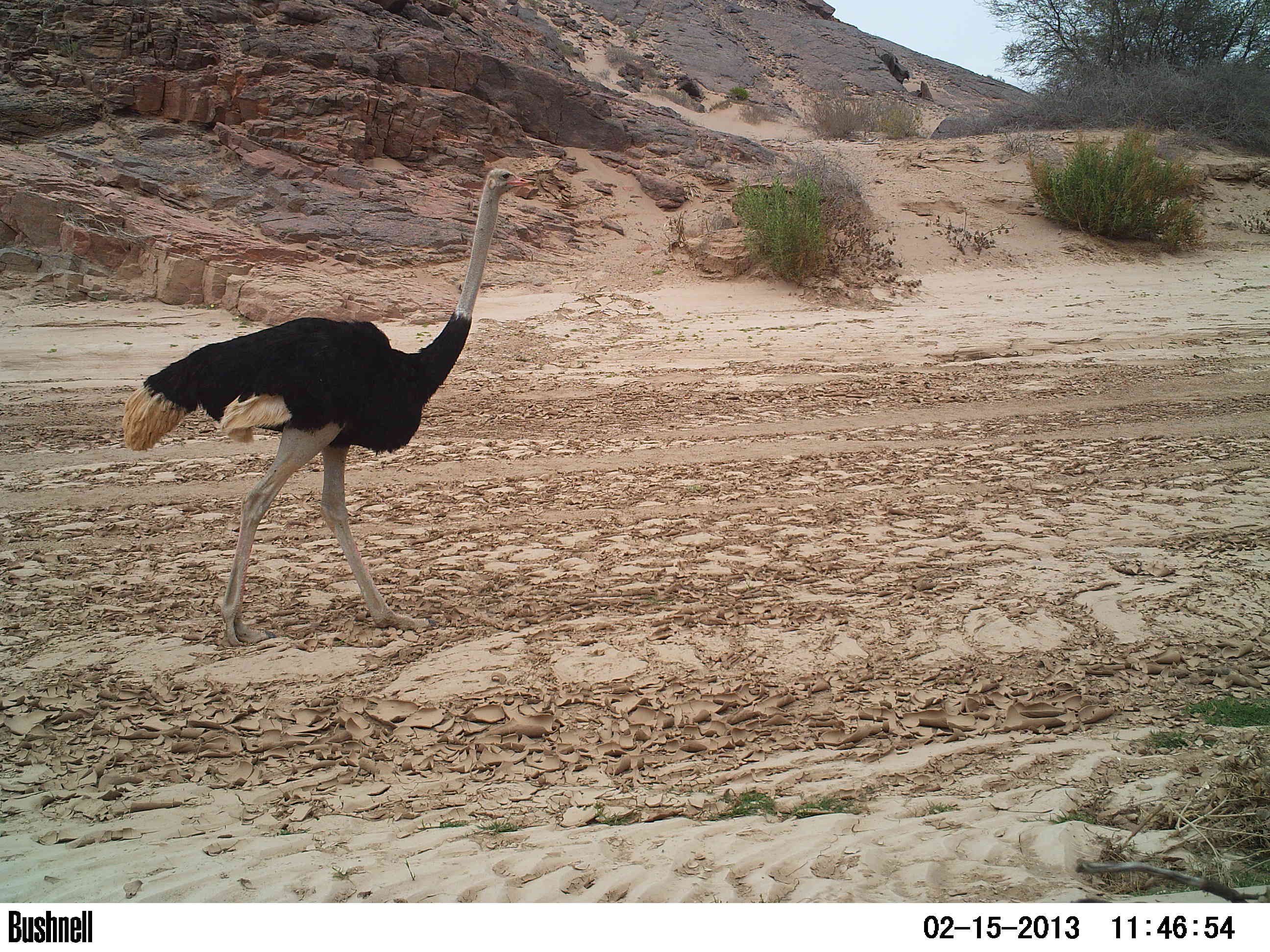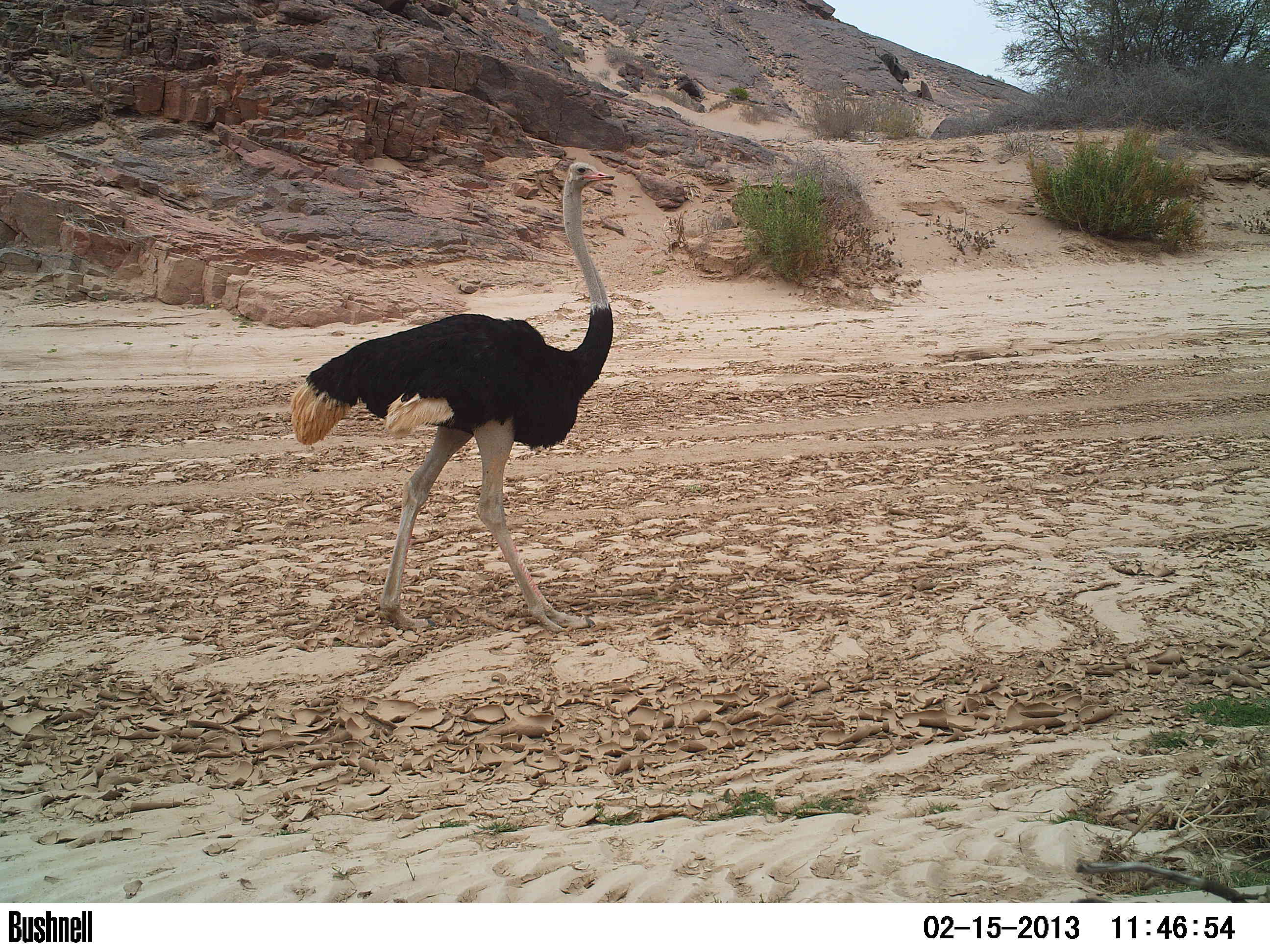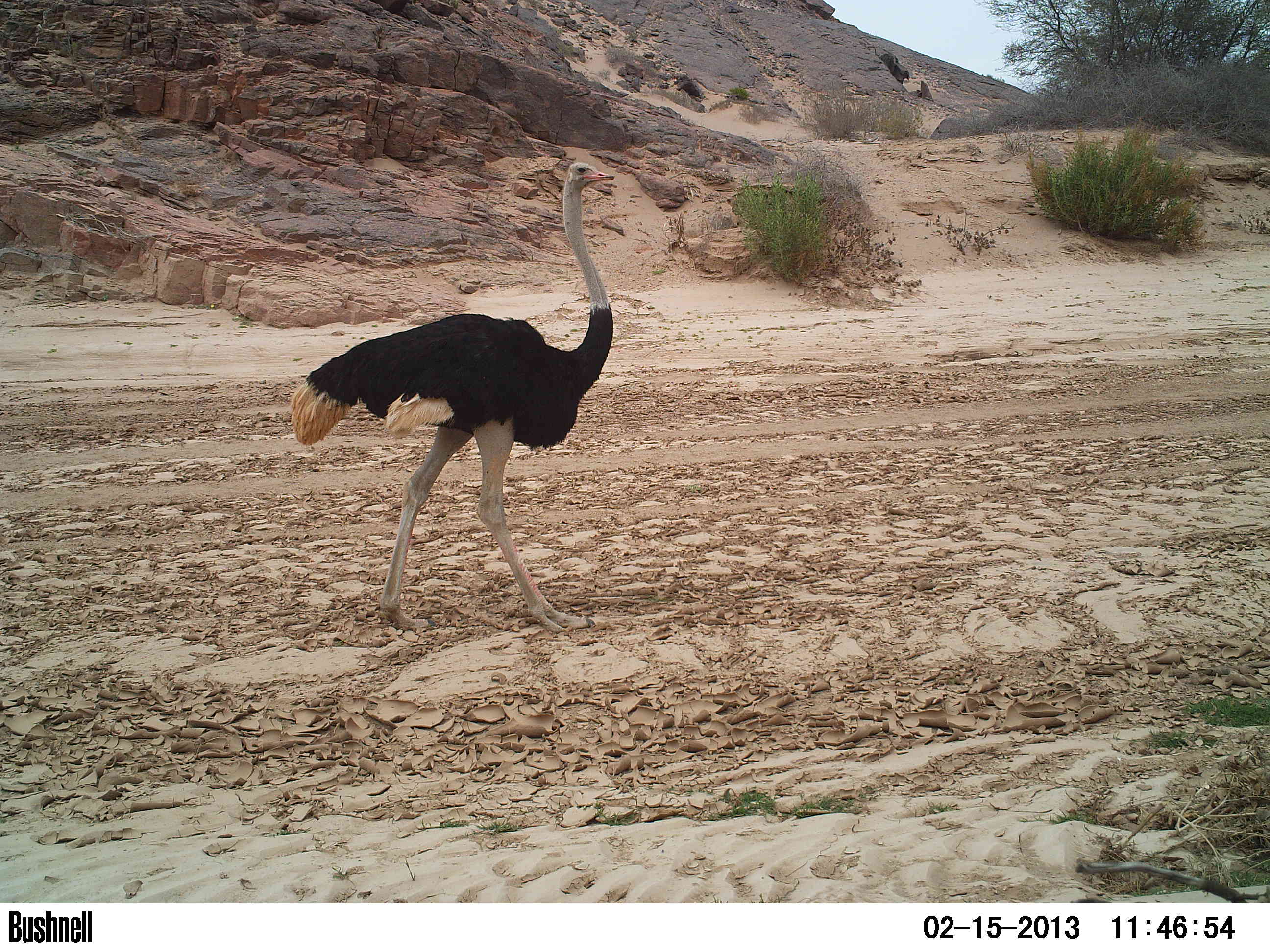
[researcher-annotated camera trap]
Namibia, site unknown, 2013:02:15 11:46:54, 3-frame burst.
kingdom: Animalia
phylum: Chordata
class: Aves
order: Struthioniformes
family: Struthionidae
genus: Struthio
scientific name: Struthio camelus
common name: common ostrich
Struthio camelus (common ostrich).